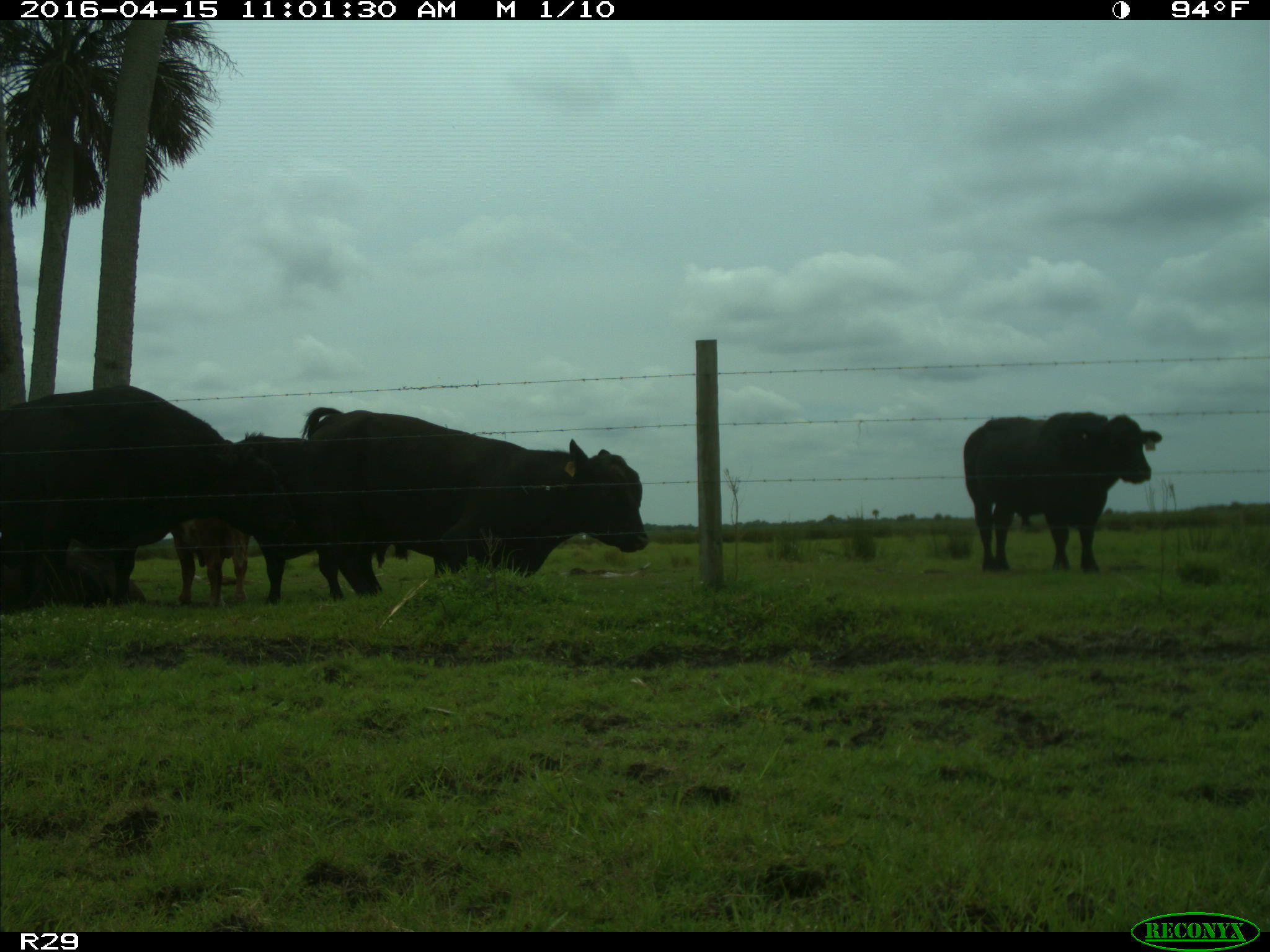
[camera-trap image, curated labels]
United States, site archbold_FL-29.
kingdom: Animalia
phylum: Chordata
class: Mammalia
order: Artiodactyla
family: Bovidae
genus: Bos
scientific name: Bos taurus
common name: domestic cow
Bos taurus (domestic cow).